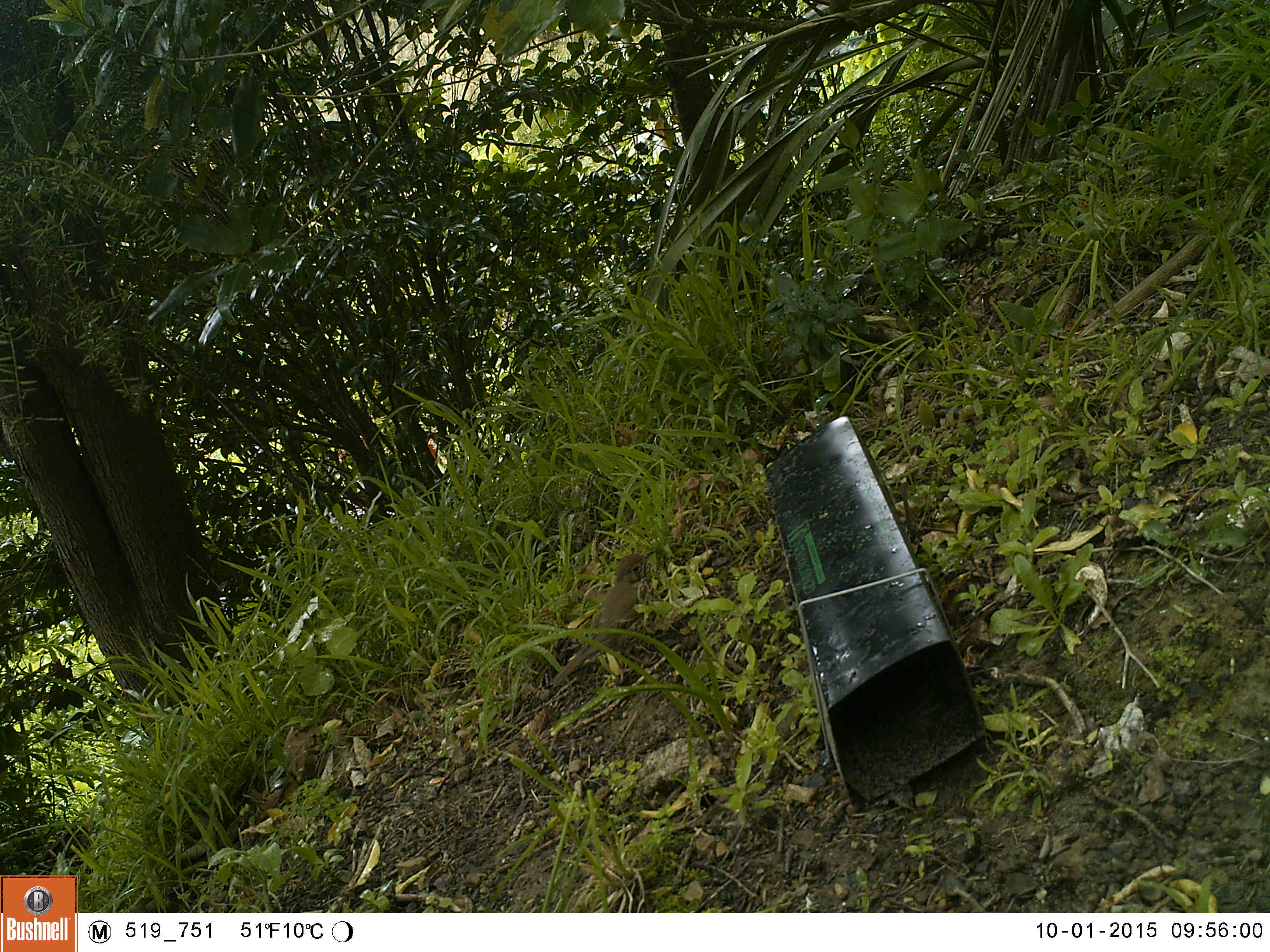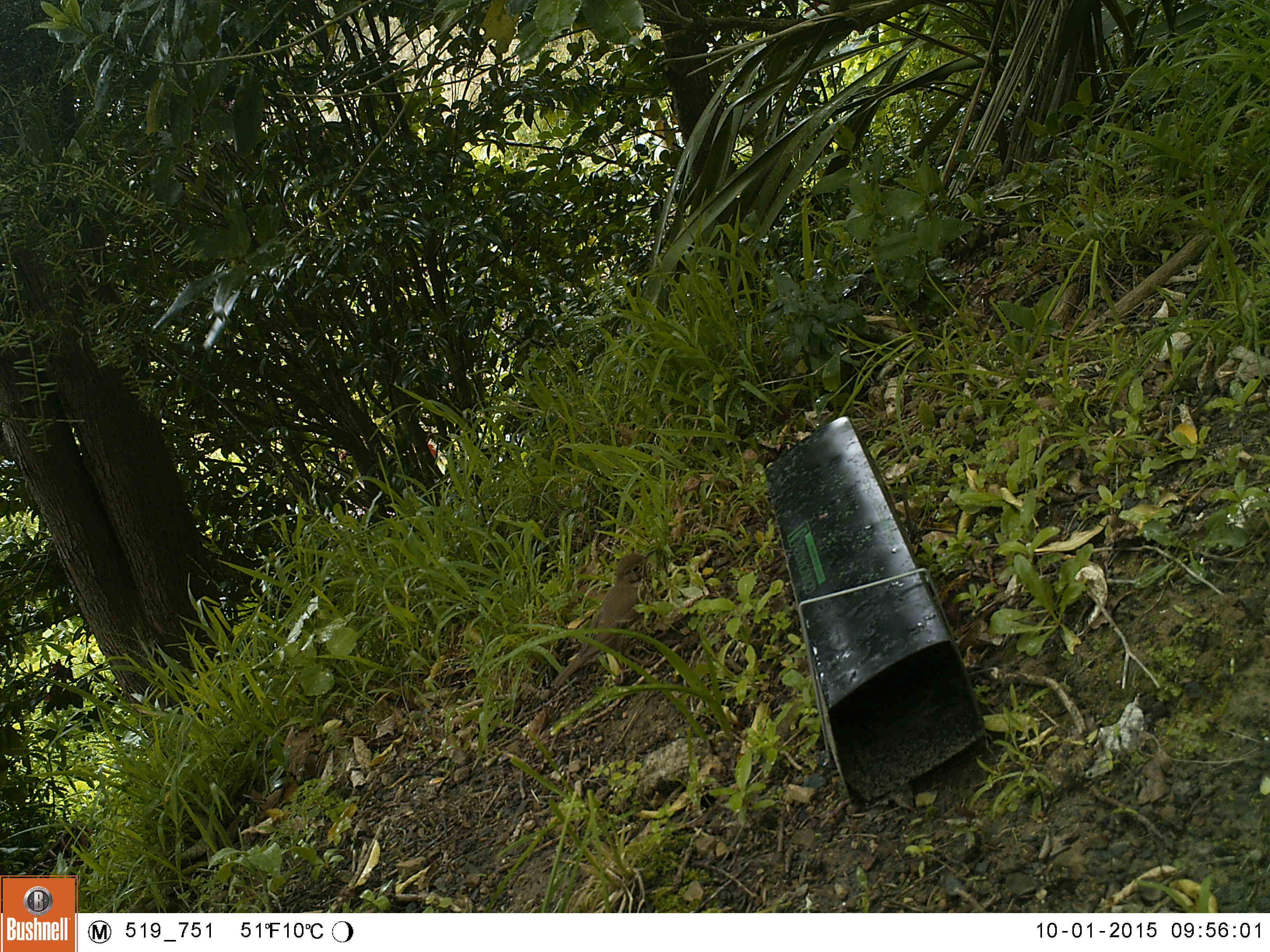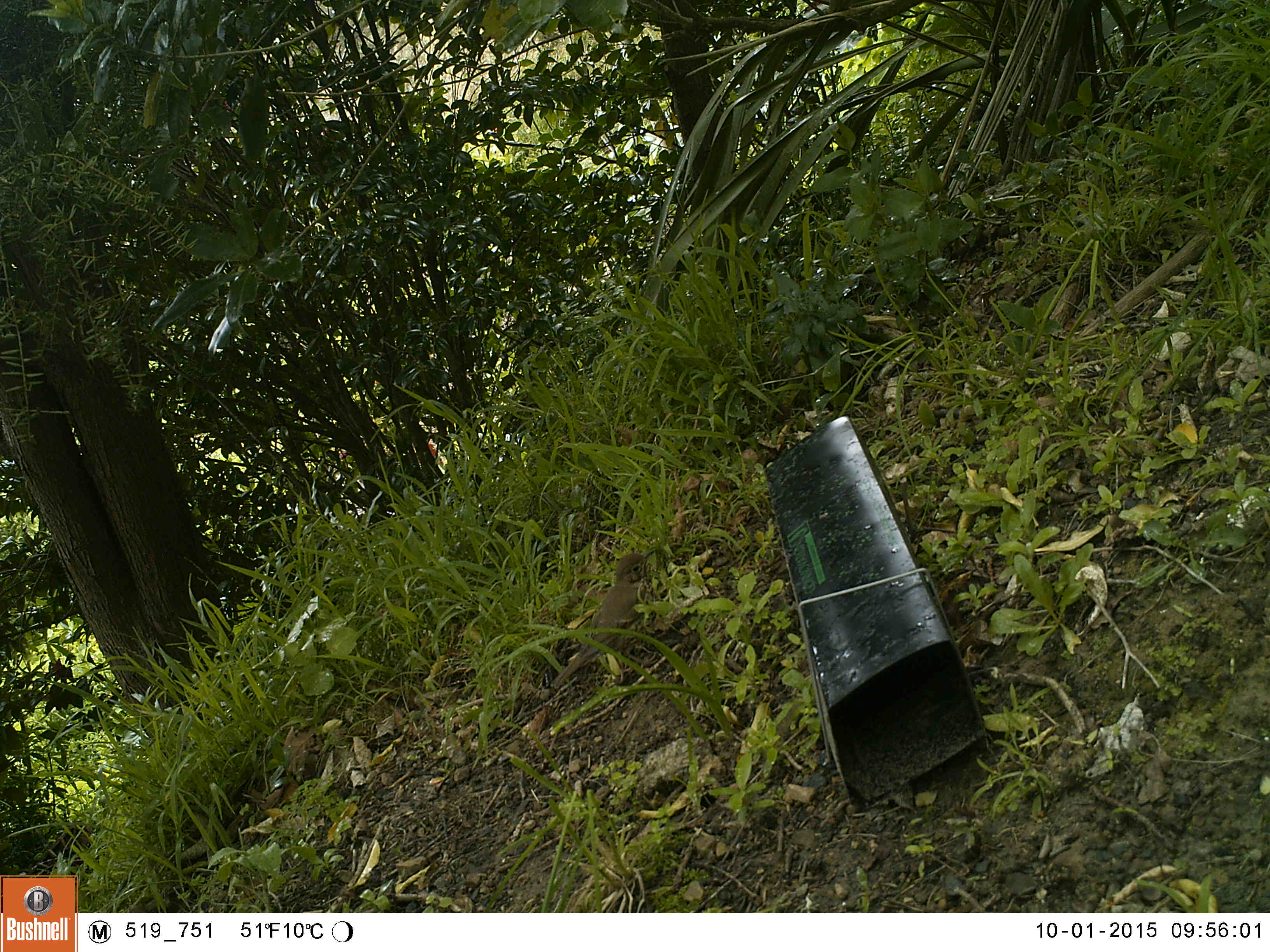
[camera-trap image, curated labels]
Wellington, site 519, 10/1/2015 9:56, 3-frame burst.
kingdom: Animalia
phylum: Chordata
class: Aves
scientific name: Aves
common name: bird